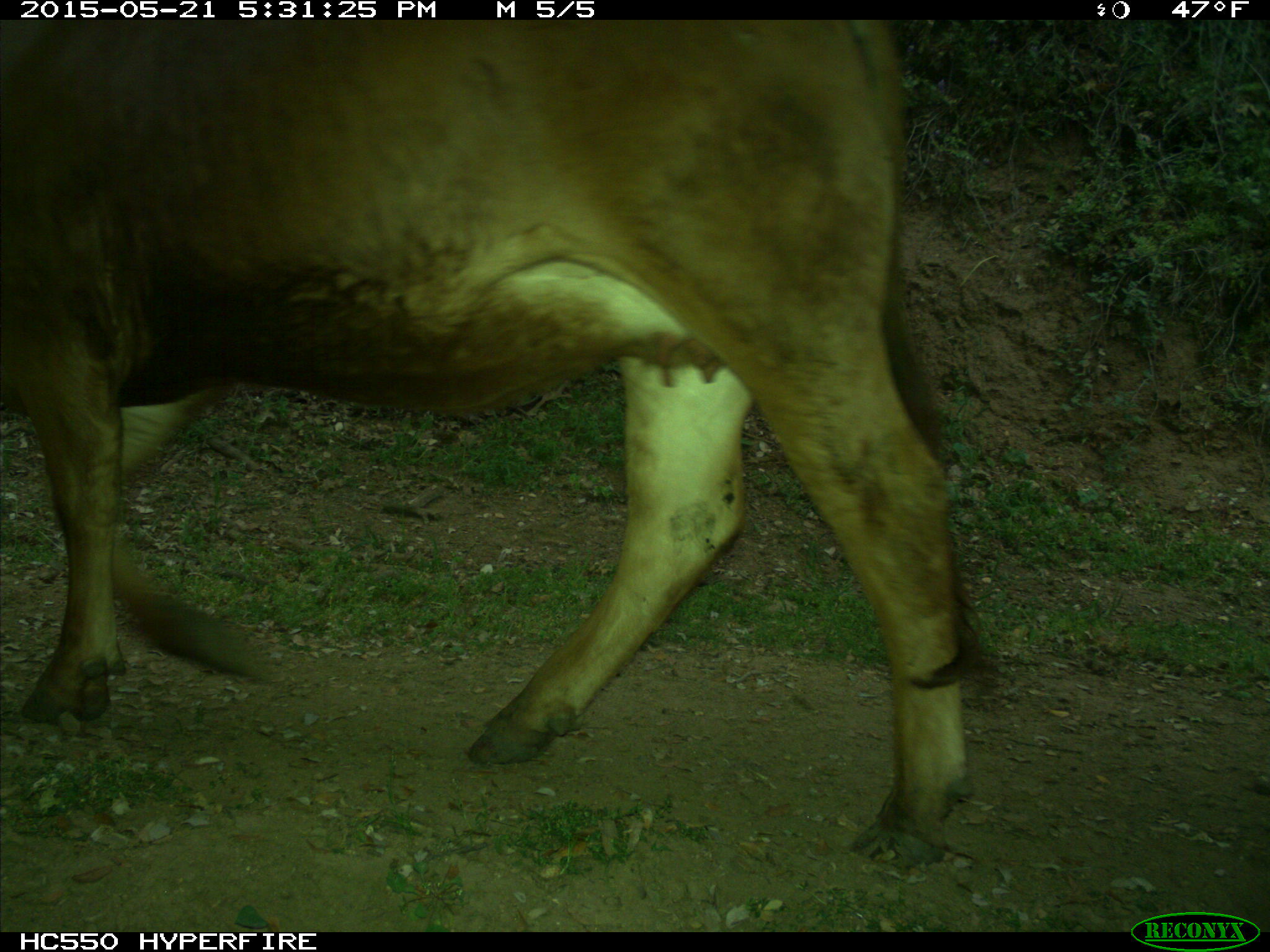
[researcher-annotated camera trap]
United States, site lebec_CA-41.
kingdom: Animalia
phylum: Chordata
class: Mammalia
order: Artiodactyla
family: Bovidae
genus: Bos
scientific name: Bos taurus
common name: domestic cow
Bos taurus (domestic cow).